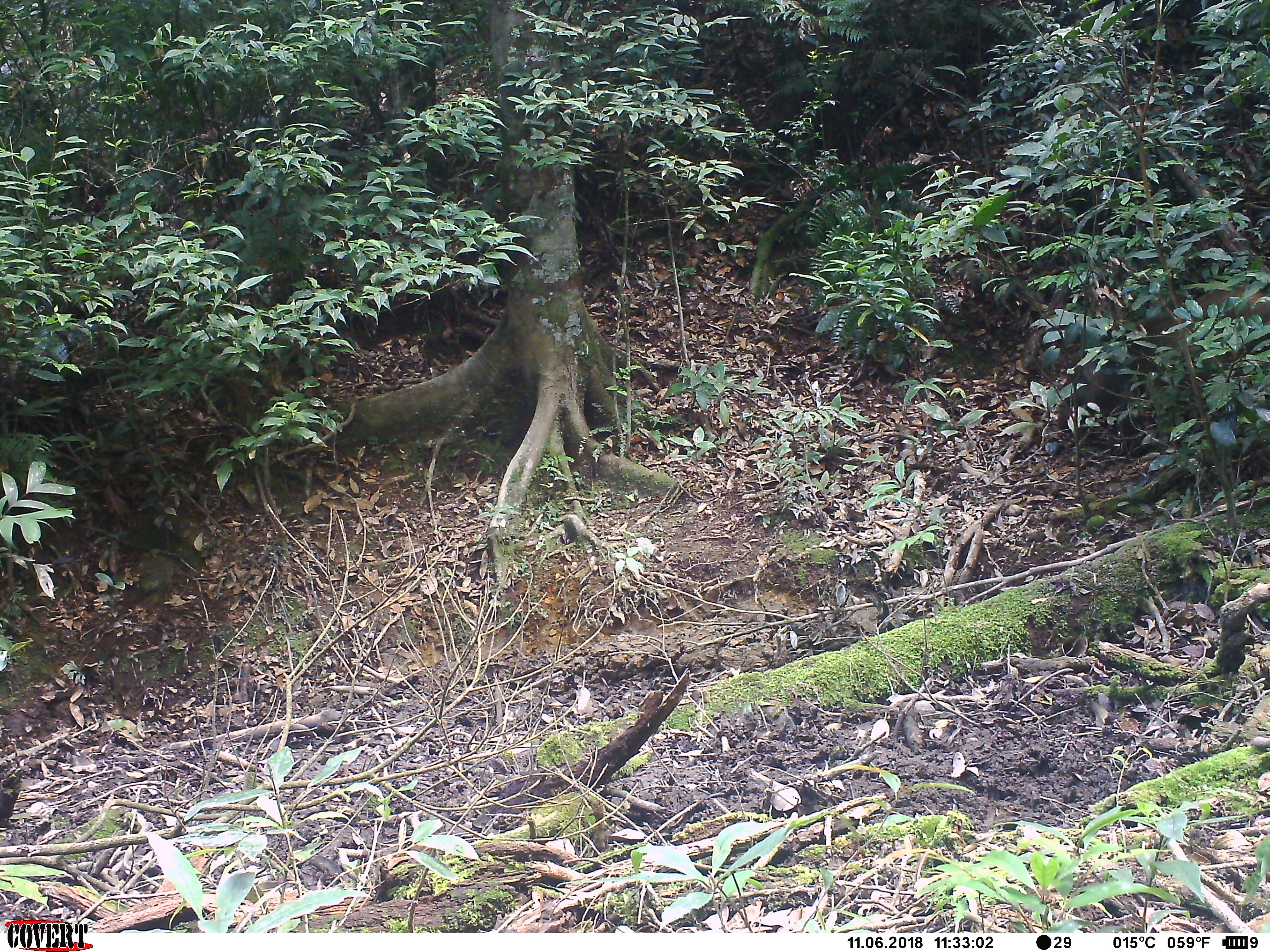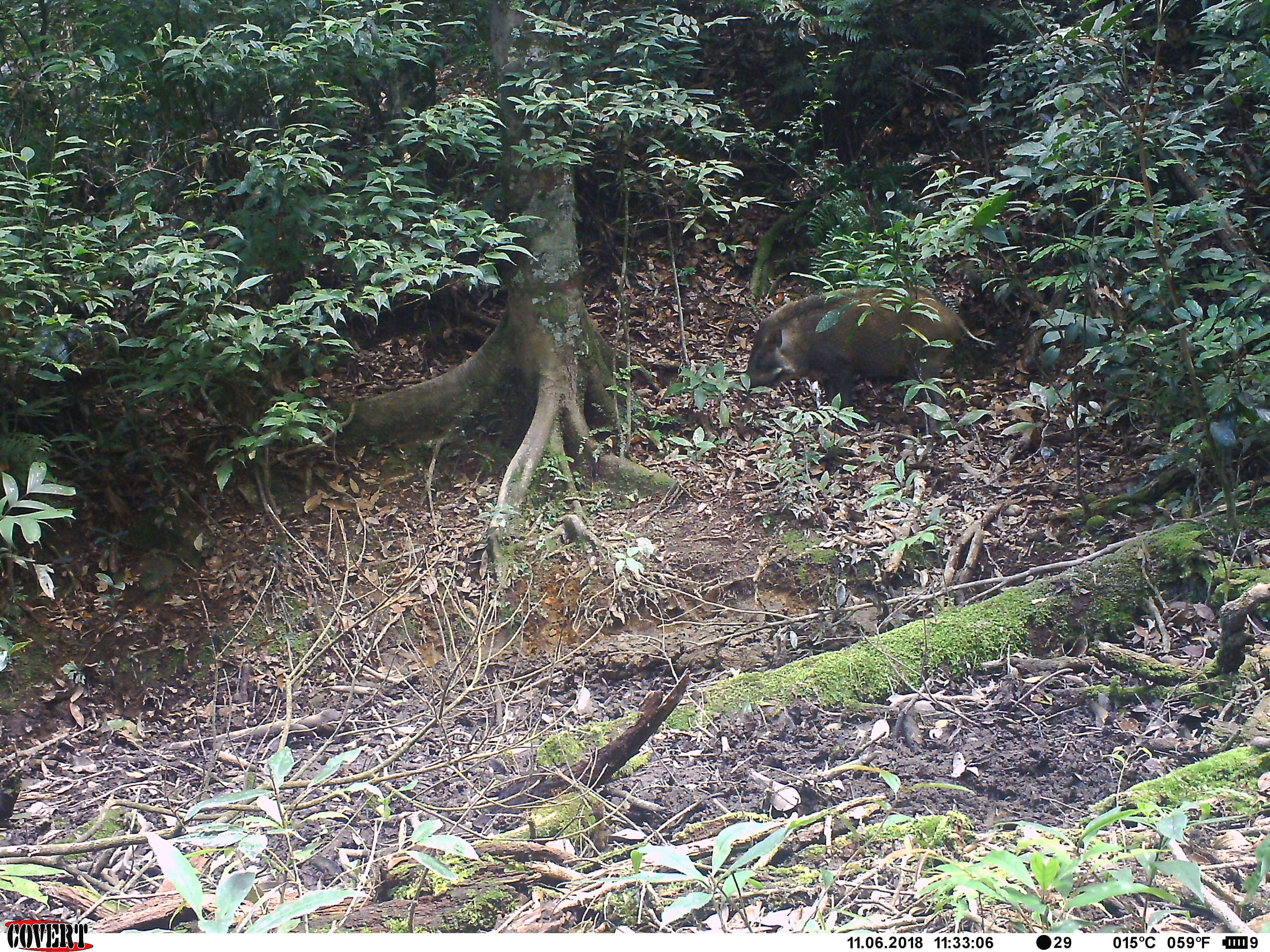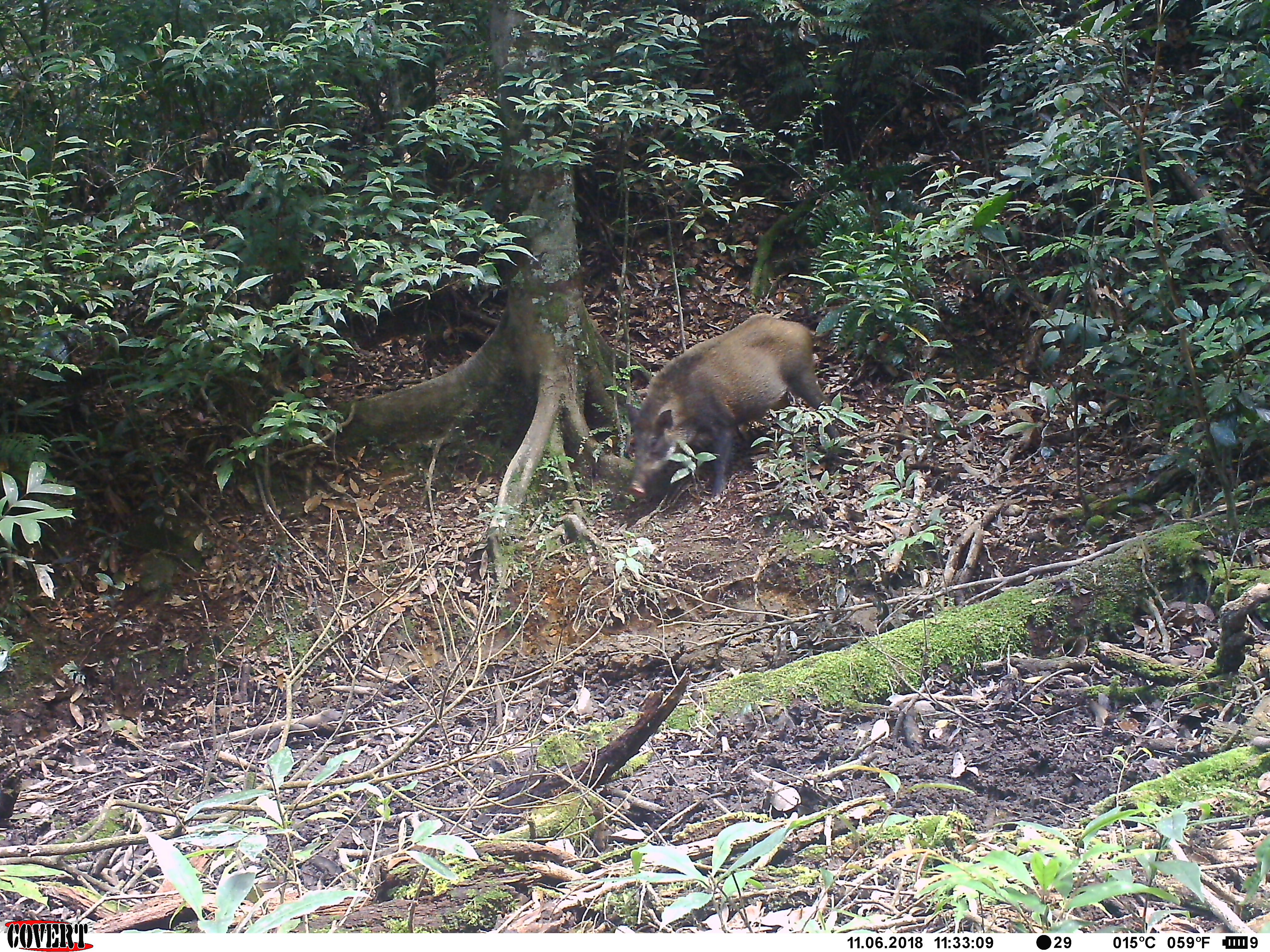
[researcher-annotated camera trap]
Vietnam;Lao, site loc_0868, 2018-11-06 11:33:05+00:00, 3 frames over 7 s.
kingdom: Animalia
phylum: Chordata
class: Mammalia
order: Artiodactyla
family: Suidae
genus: Sus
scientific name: Sus scrofa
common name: eurasian wild pig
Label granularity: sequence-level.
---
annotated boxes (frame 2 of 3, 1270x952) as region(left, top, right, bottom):
eurasian wild pig: region(739, 282, 997, 442)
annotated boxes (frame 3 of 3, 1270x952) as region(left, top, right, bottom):
eurasian wild pig: region(621, 313, 842, 504)